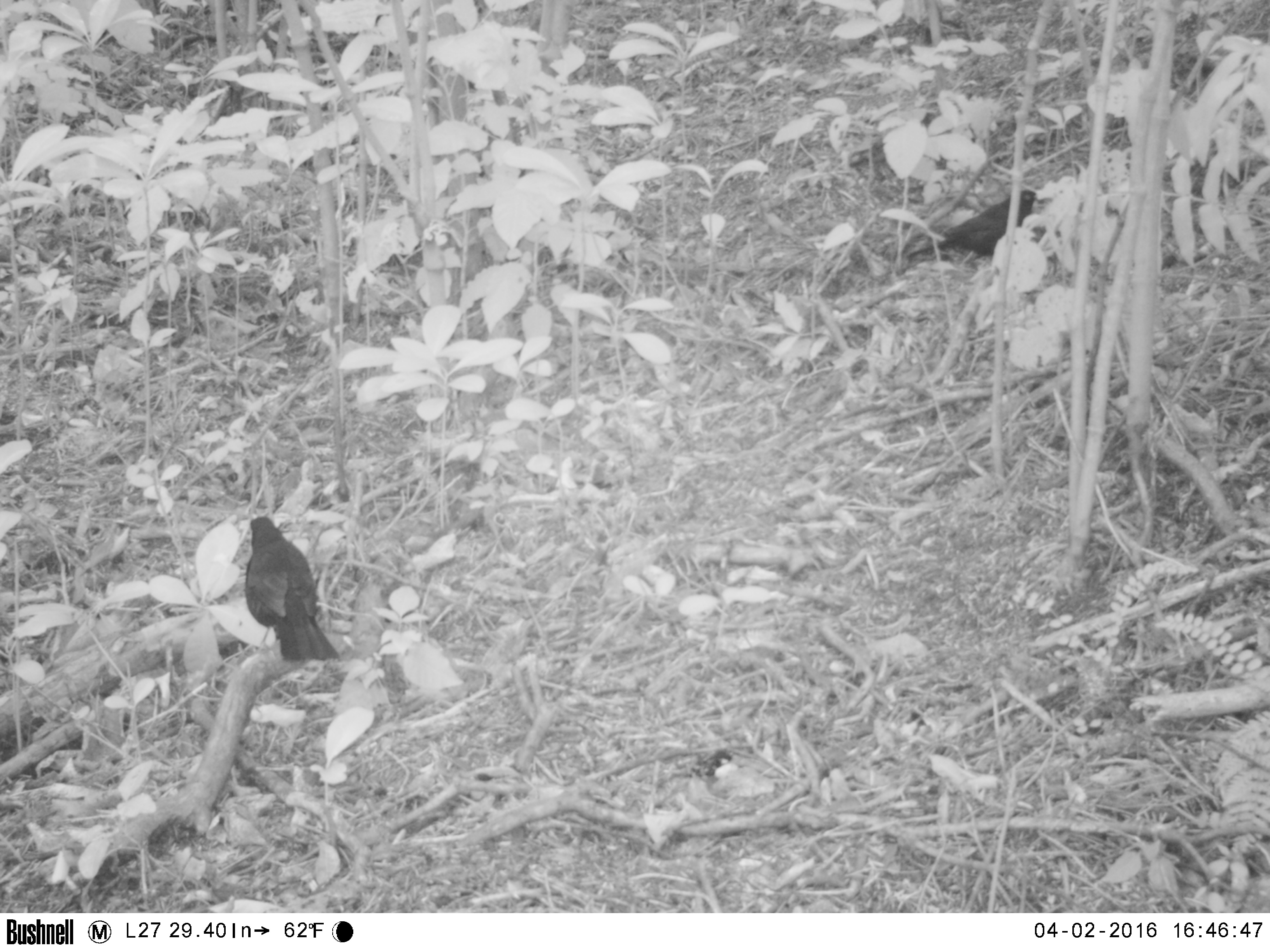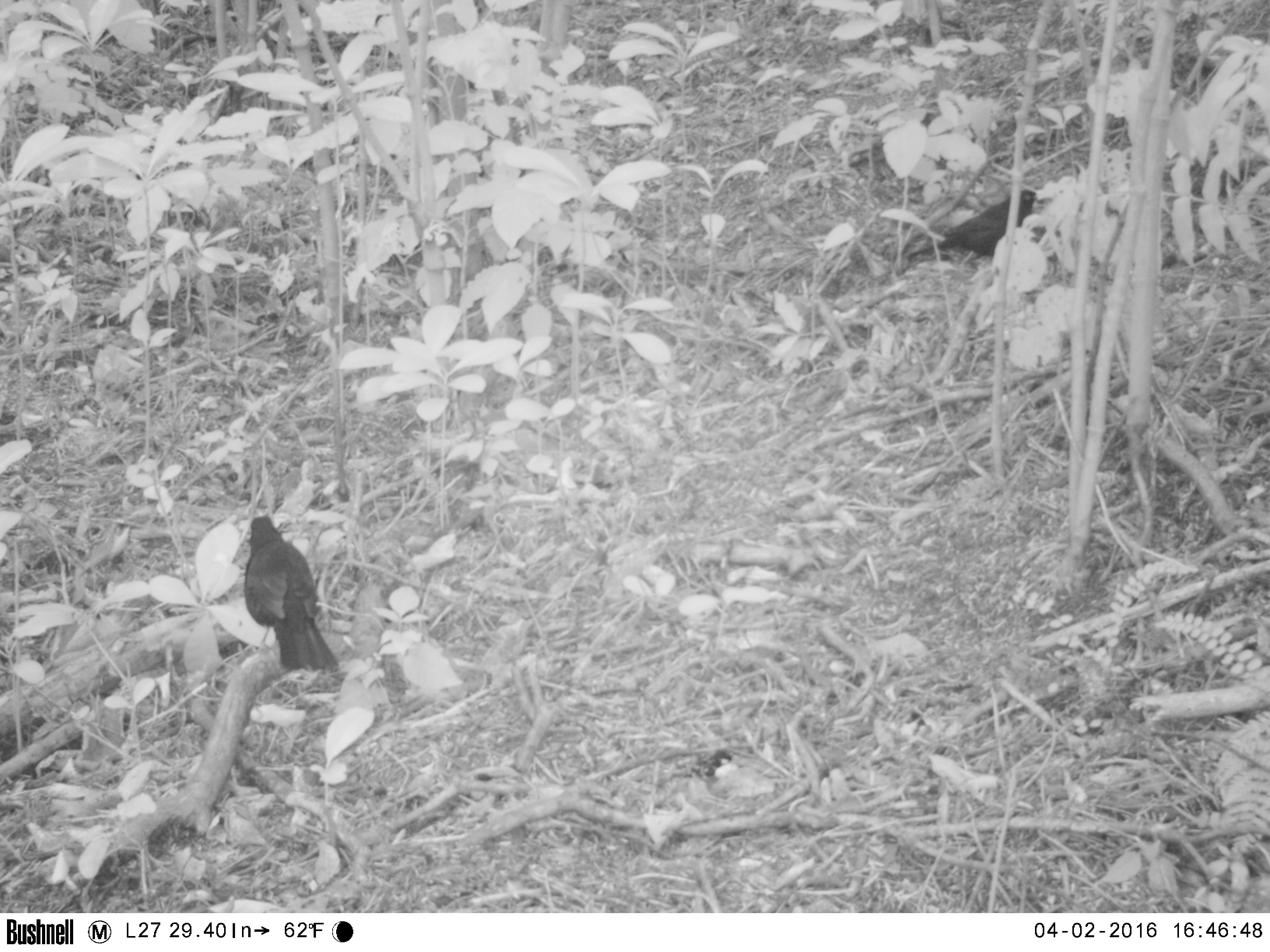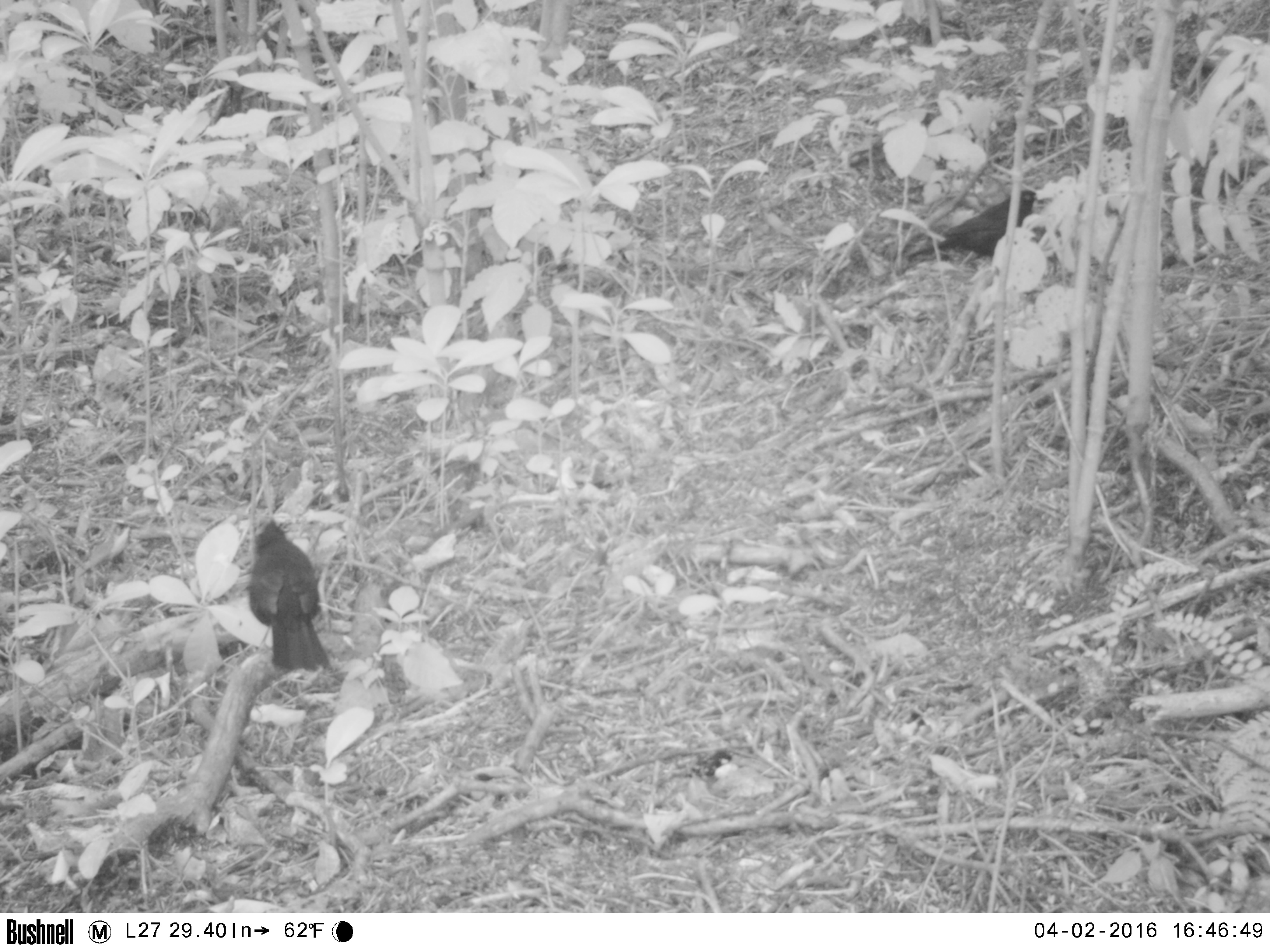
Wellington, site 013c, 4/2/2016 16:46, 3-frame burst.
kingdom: Animalia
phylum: Chordata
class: Aves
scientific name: Aves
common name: bird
Bird (Aves).